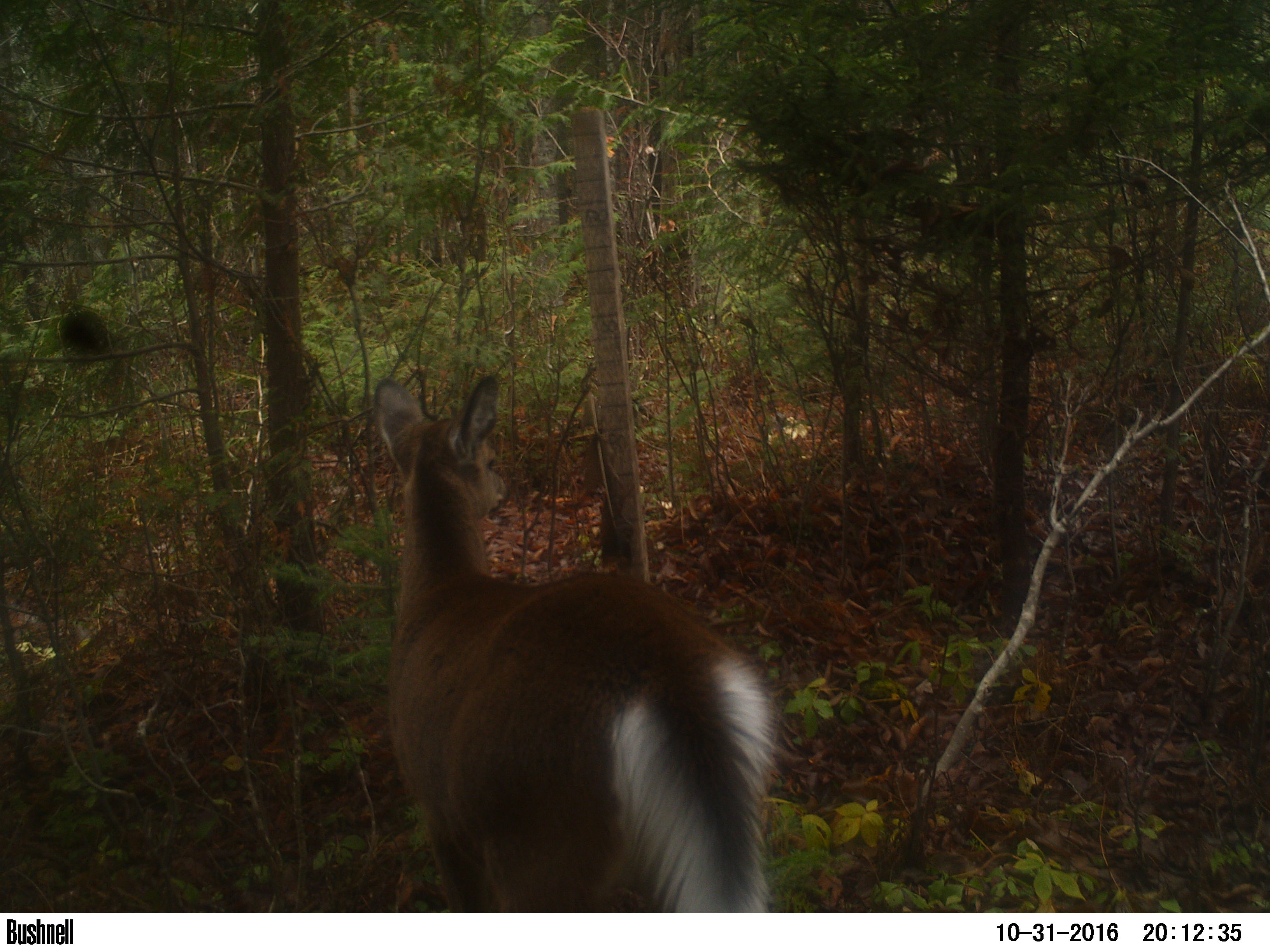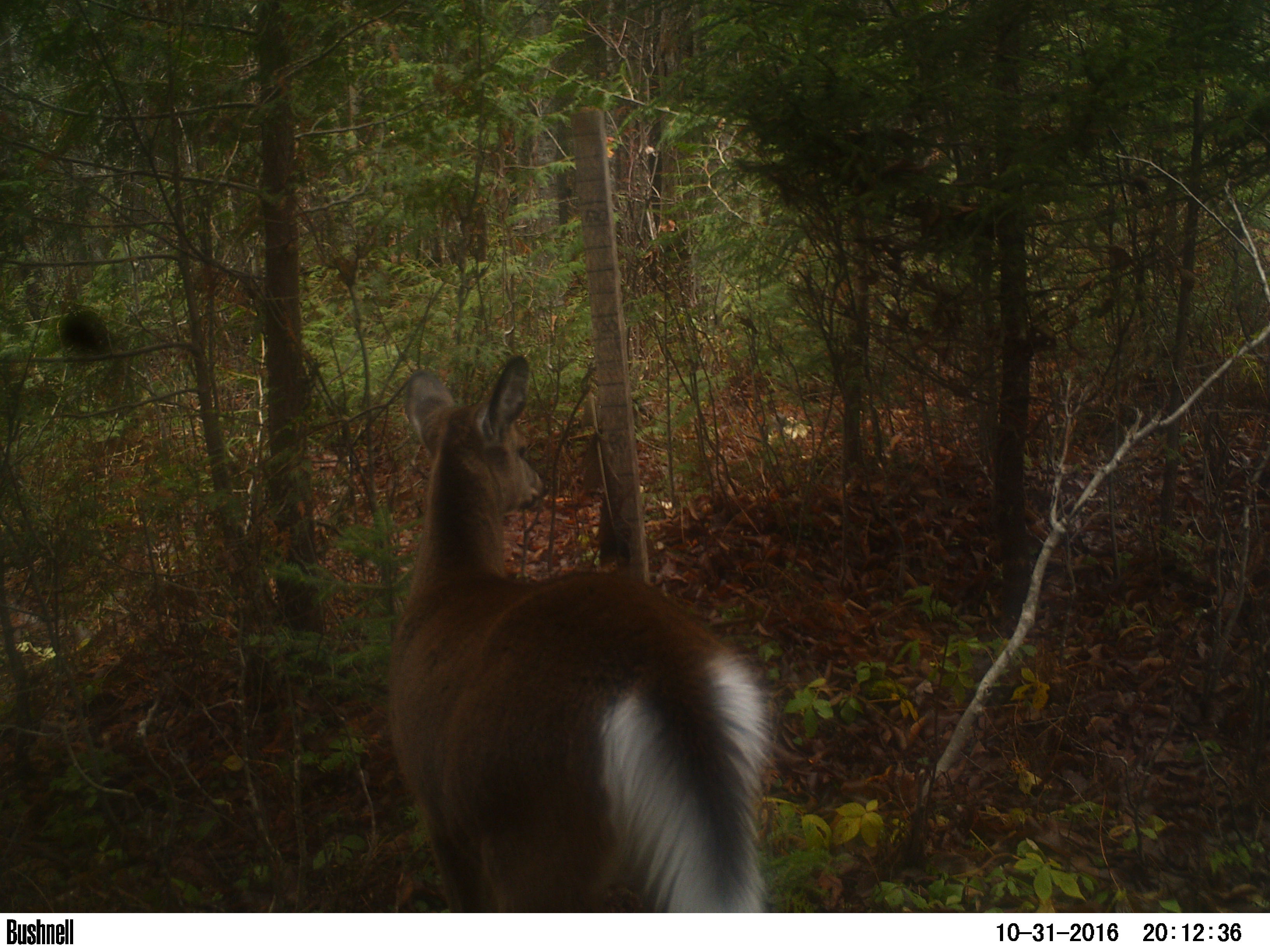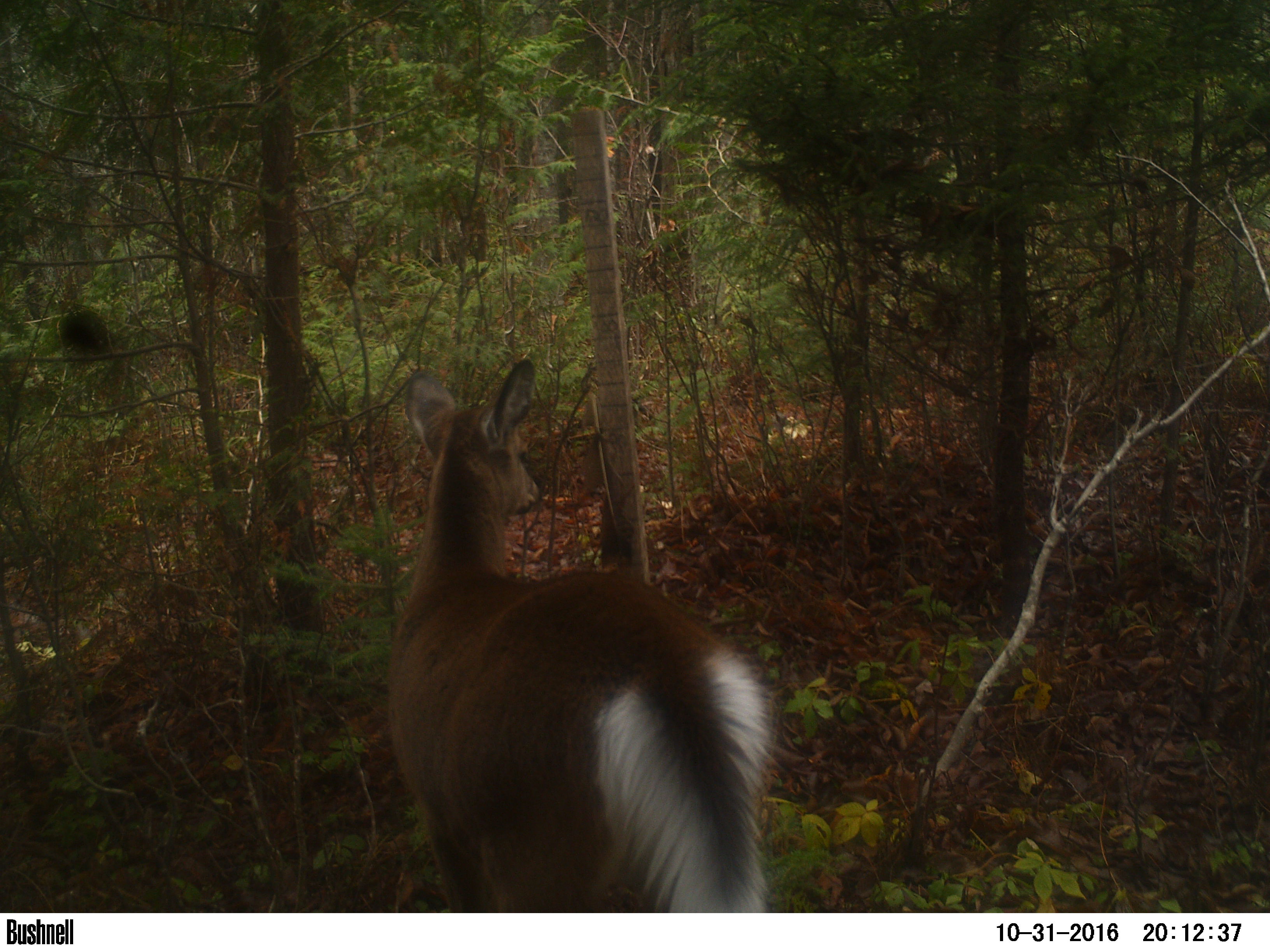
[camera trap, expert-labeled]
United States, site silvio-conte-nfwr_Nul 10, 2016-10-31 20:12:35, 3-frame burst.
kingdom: Animalia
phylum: Chordata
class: Mammalia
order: Artiodactyla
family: Cervidae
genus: Odocoileus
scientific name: Odocoileus virginianus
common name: white-tailed deer